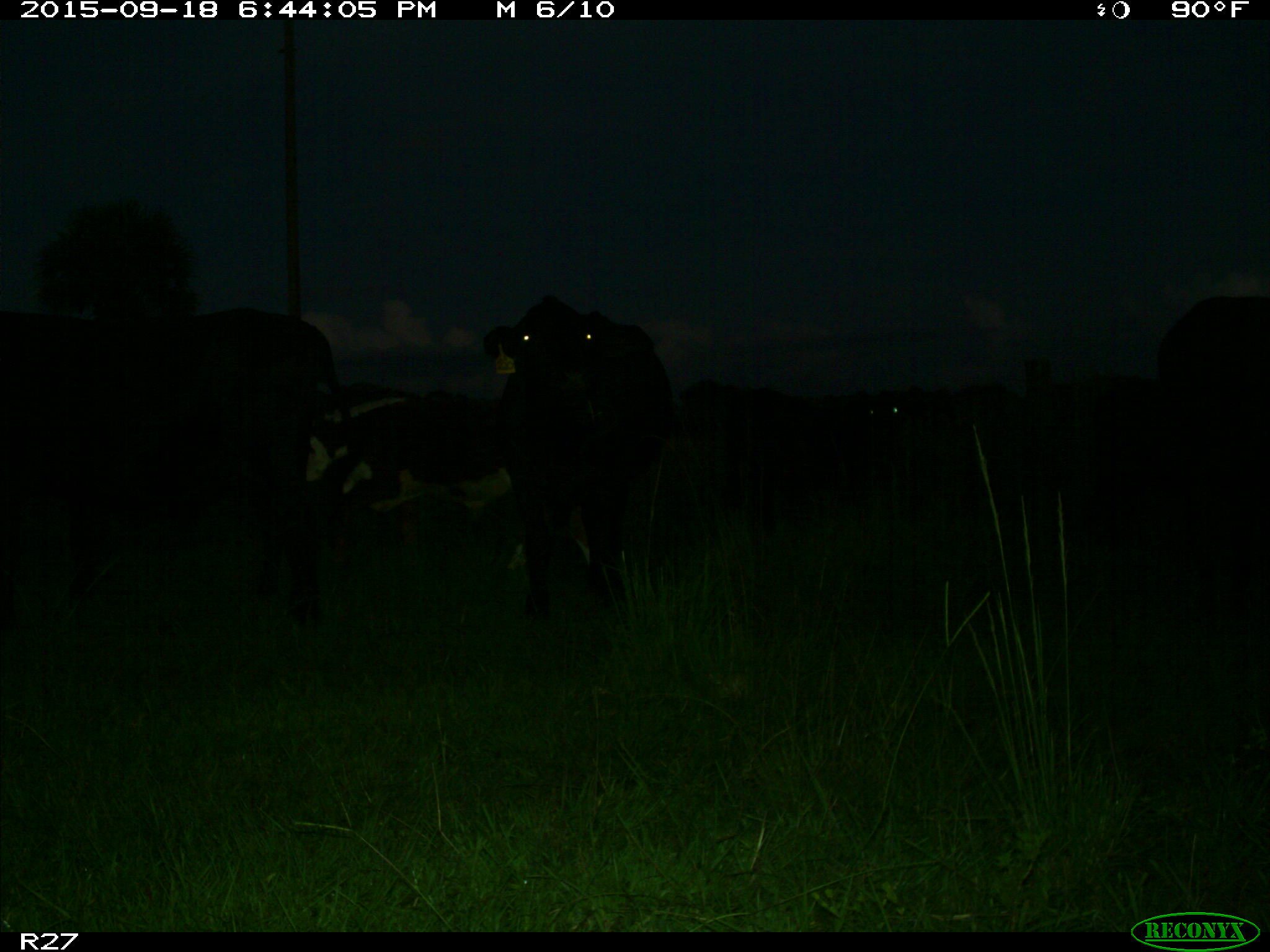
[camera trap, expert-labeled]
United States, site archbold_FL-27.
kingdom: Animalia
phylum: Chordata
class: Mammalia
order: Artiodactyla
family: Bovidae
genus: Bos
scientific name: Bos taurus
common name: domestic cow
Bos taurus (domestic cow).